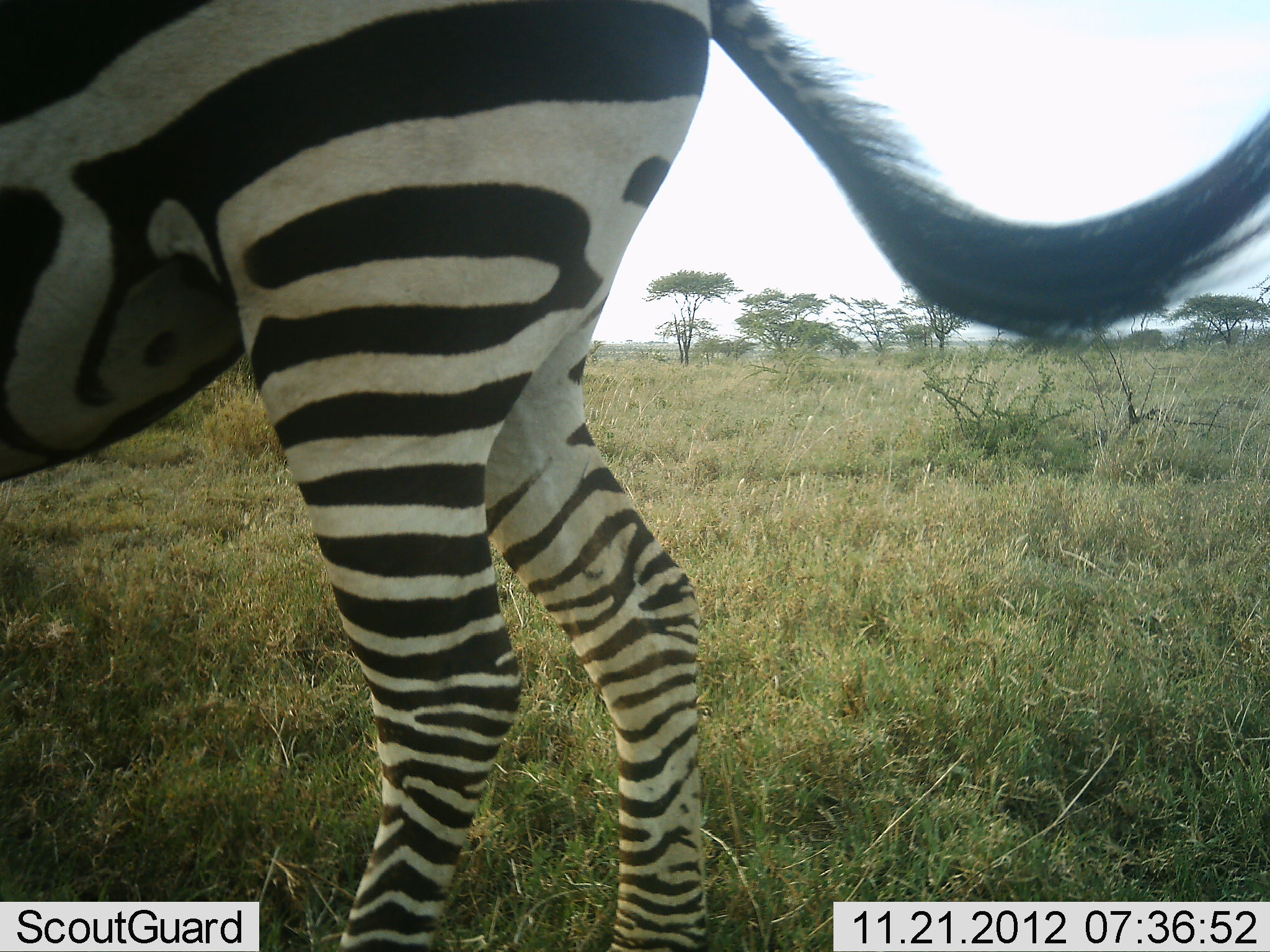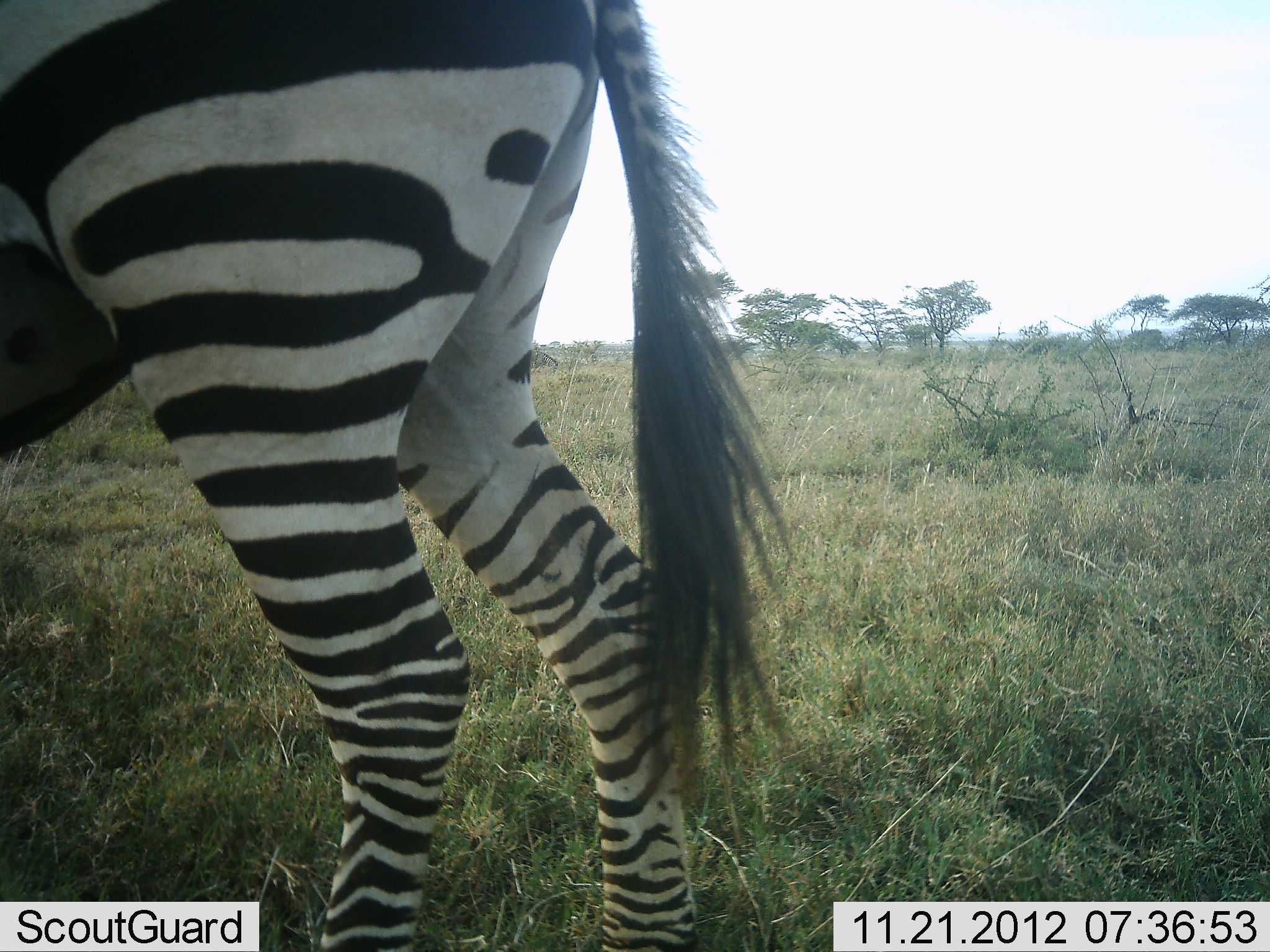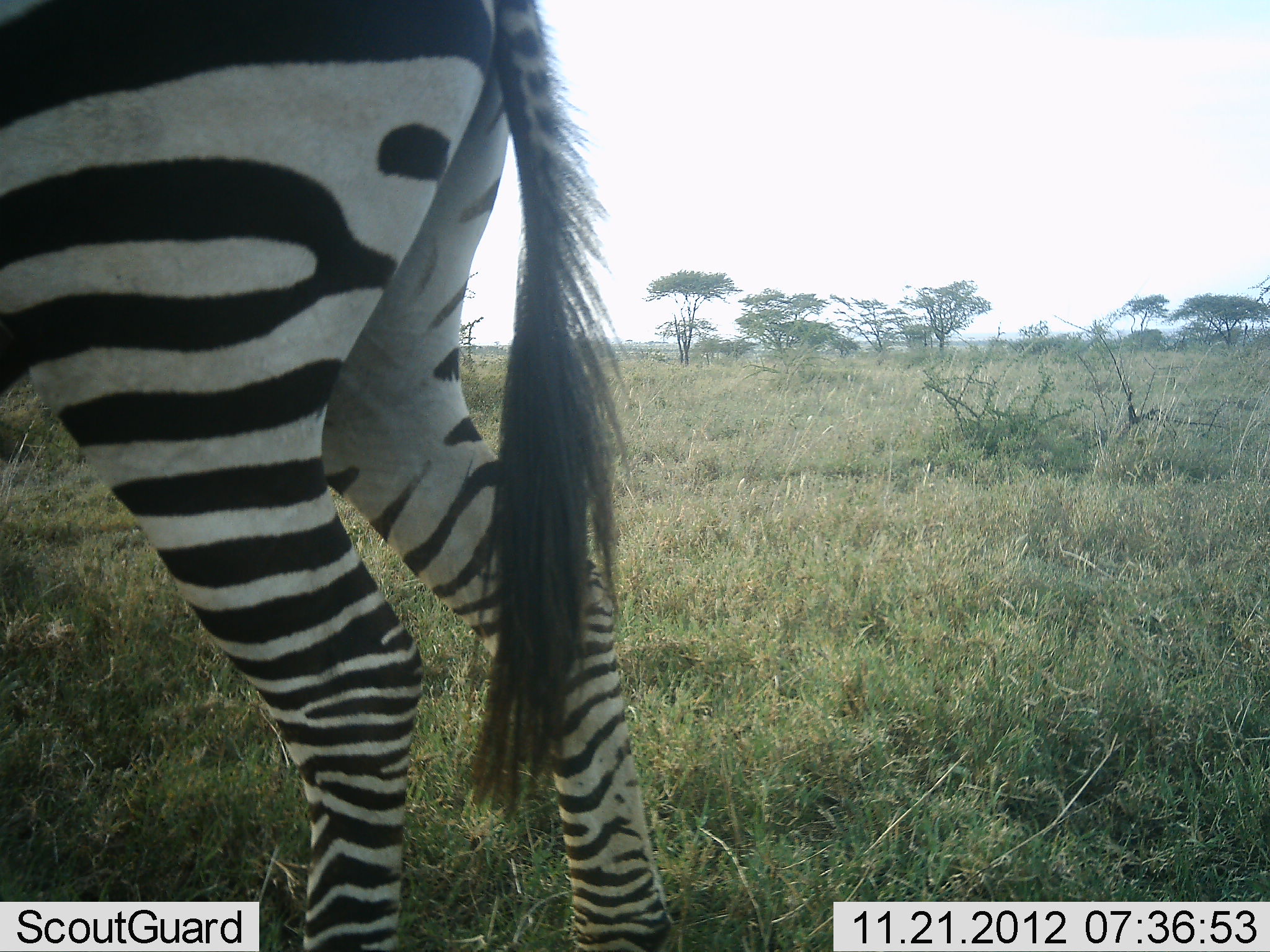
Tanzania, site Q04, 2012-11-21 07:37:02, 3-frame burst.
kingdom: Animalia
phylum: Chordata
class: Mammalia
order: Perissodactyla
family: Equidae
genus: Equus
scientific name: Equus quagga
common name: plains zebra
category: zebra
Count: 1.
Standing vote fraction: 40%.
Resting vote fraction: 0%.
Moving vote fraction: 50%.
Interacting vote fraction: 0%.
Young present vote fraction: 0%.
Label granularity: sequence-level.